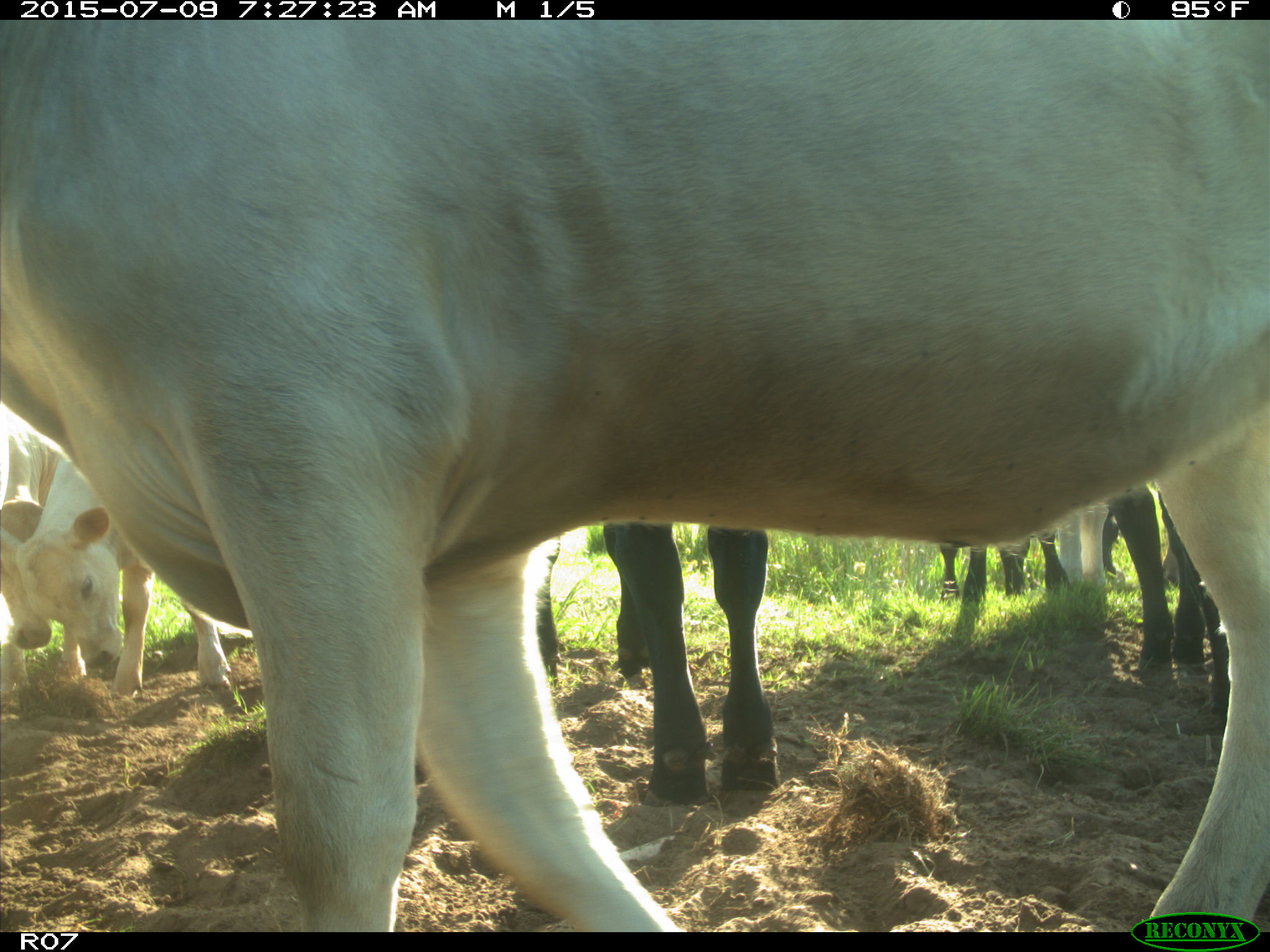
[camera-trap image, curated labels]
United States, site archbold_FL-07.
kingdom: Animalia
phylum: Chordata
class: Mammalia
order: Artiodactyla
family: Bovidae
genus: Bos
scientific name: Bos taurus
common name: domestic cow